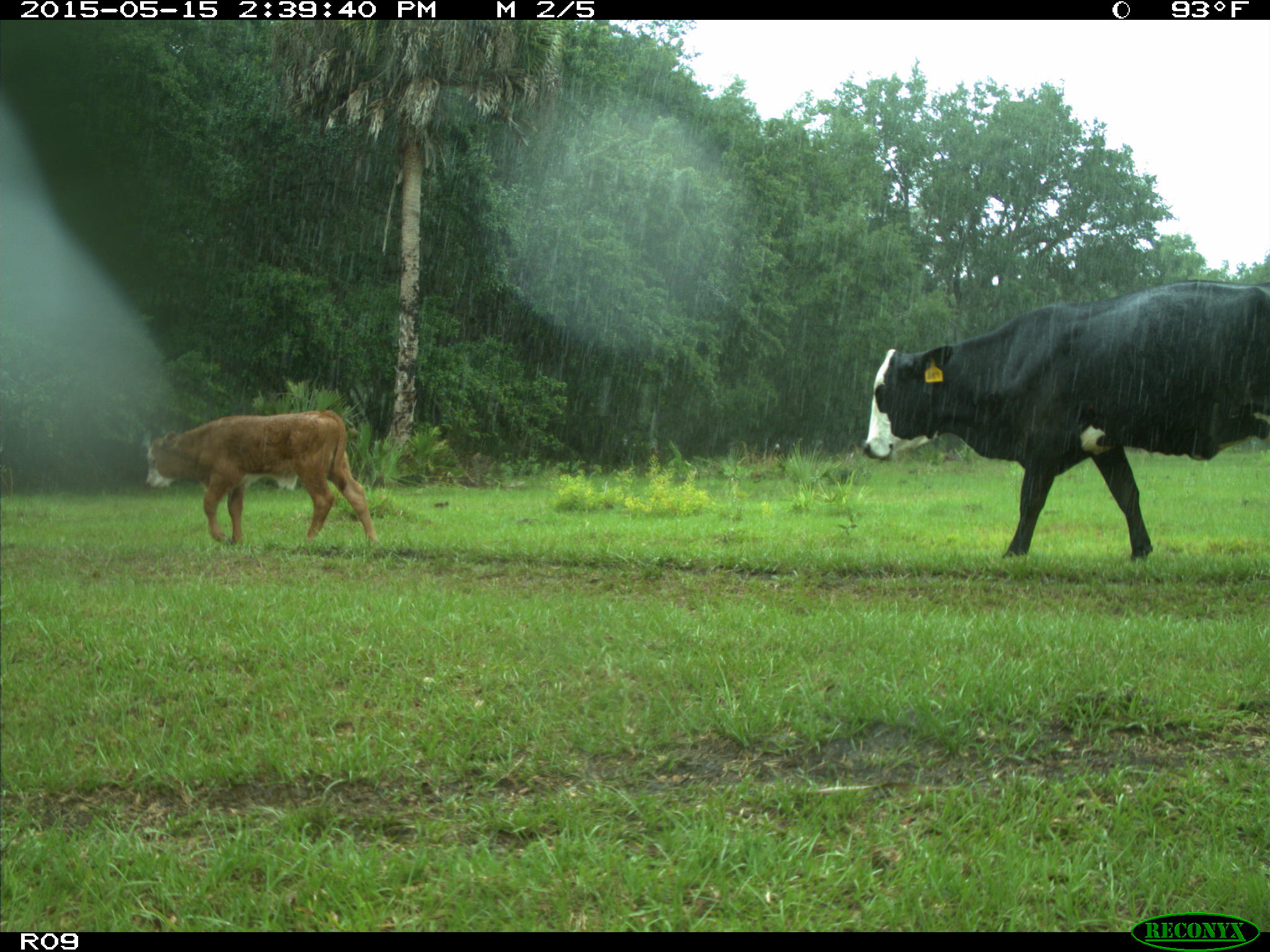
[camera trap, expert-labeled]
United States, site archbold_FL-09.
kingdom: Animalia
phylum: Chordata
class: Mammalia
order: Artiodactyla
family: Bovidae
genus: Bos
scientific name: Bos taurus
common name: domestic cow